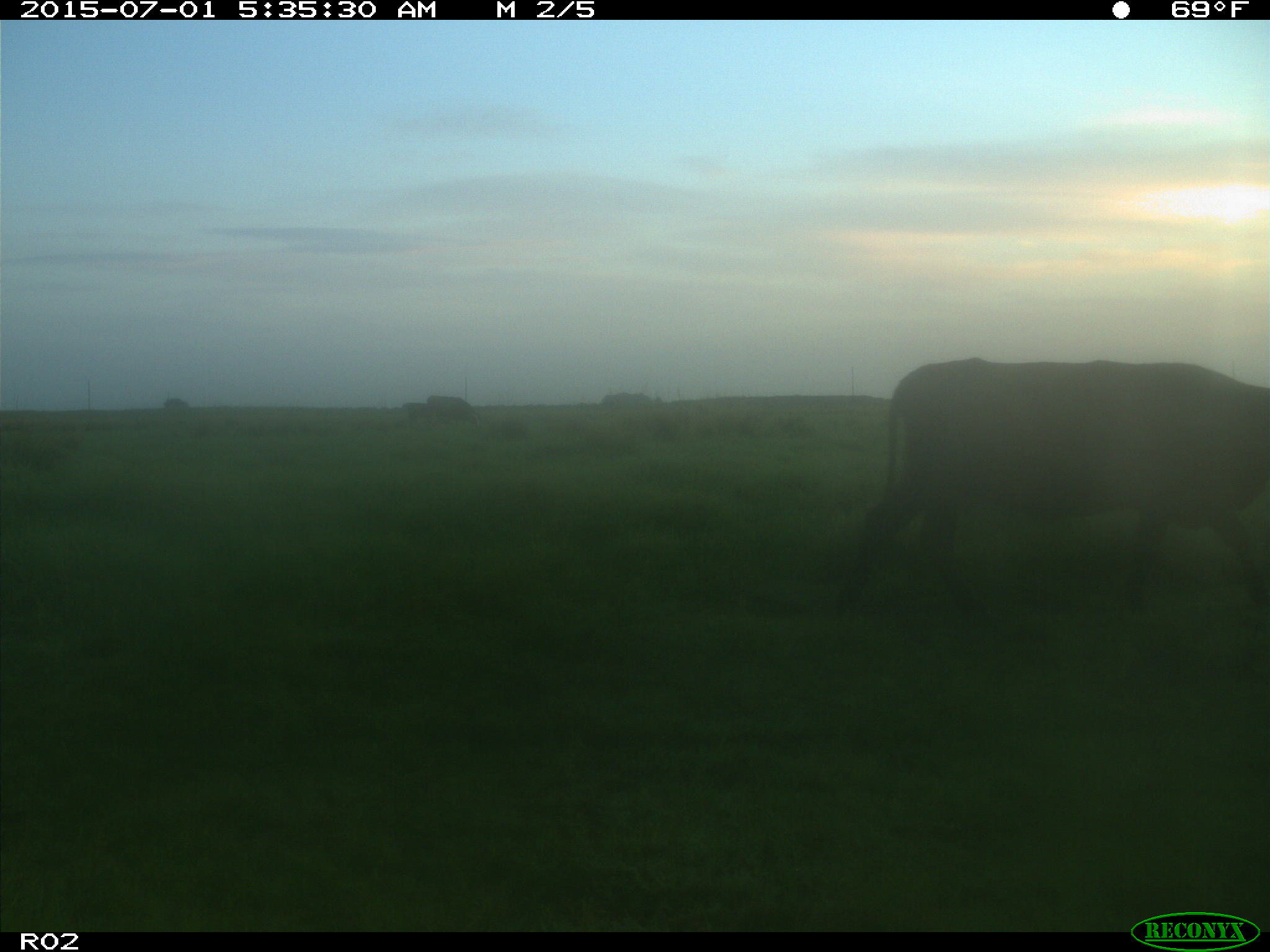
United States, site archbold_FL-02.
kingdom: Animalia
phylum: Chordata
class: Mammalia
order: Artiodactyla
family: Bovidae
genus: Bos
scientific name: Bos taurus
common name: domestic cow